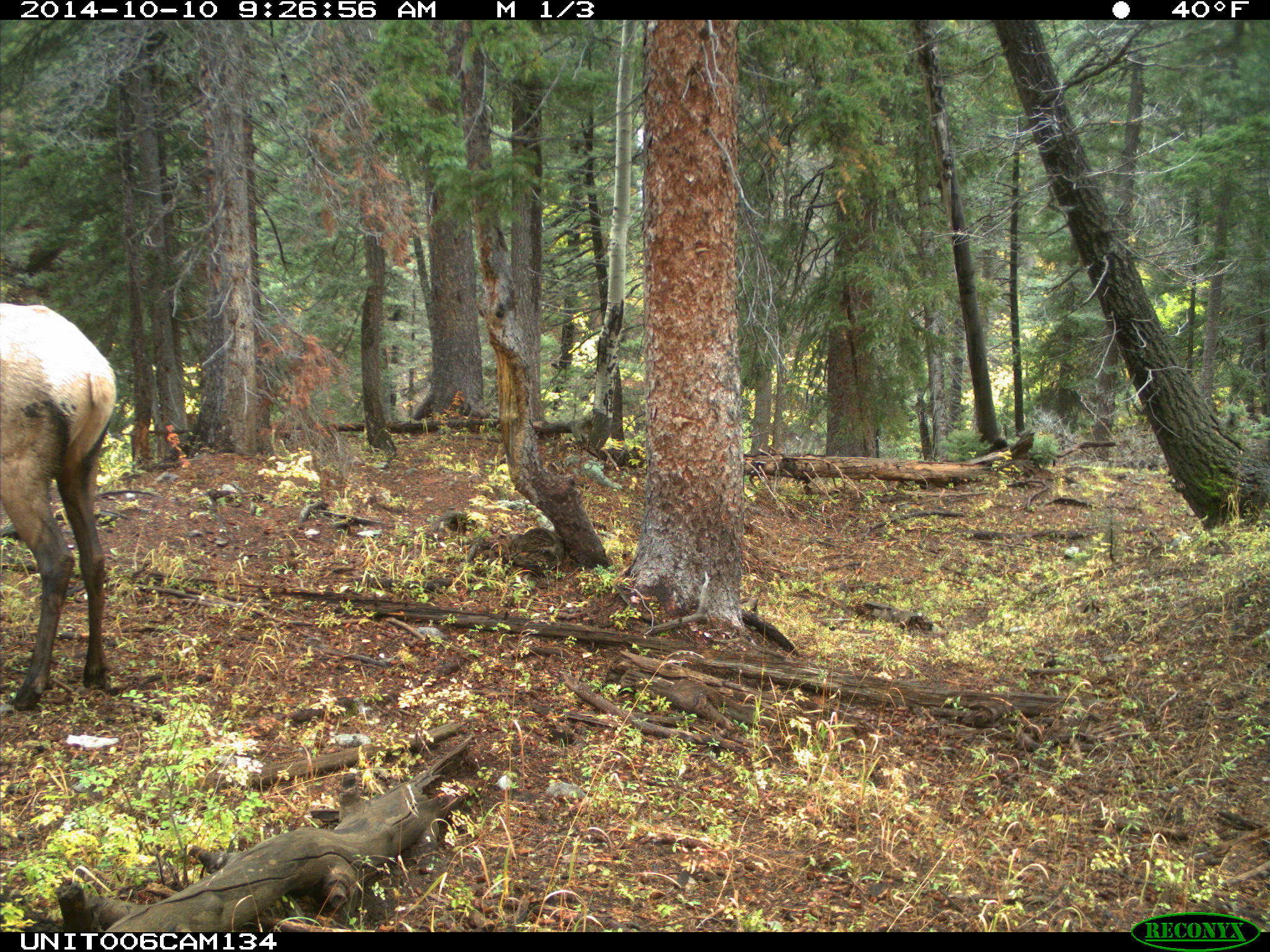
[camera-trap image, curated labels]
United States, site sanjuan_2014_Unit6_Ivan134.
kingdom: Animalia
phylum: Chordata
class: Mammalia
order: Artiodactyla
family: Cervidae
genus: Cervus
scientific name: Cervus elaphus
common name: red deer